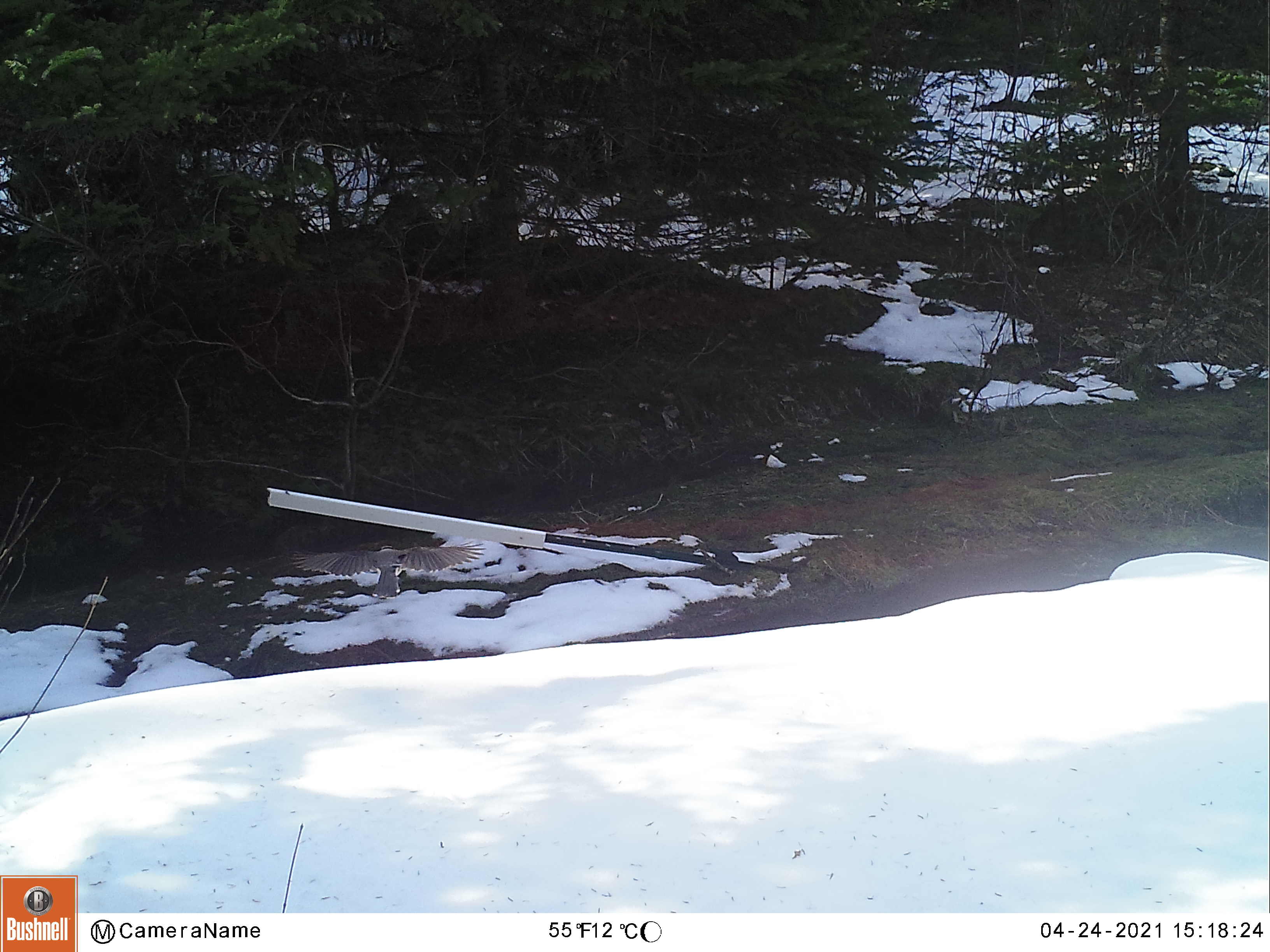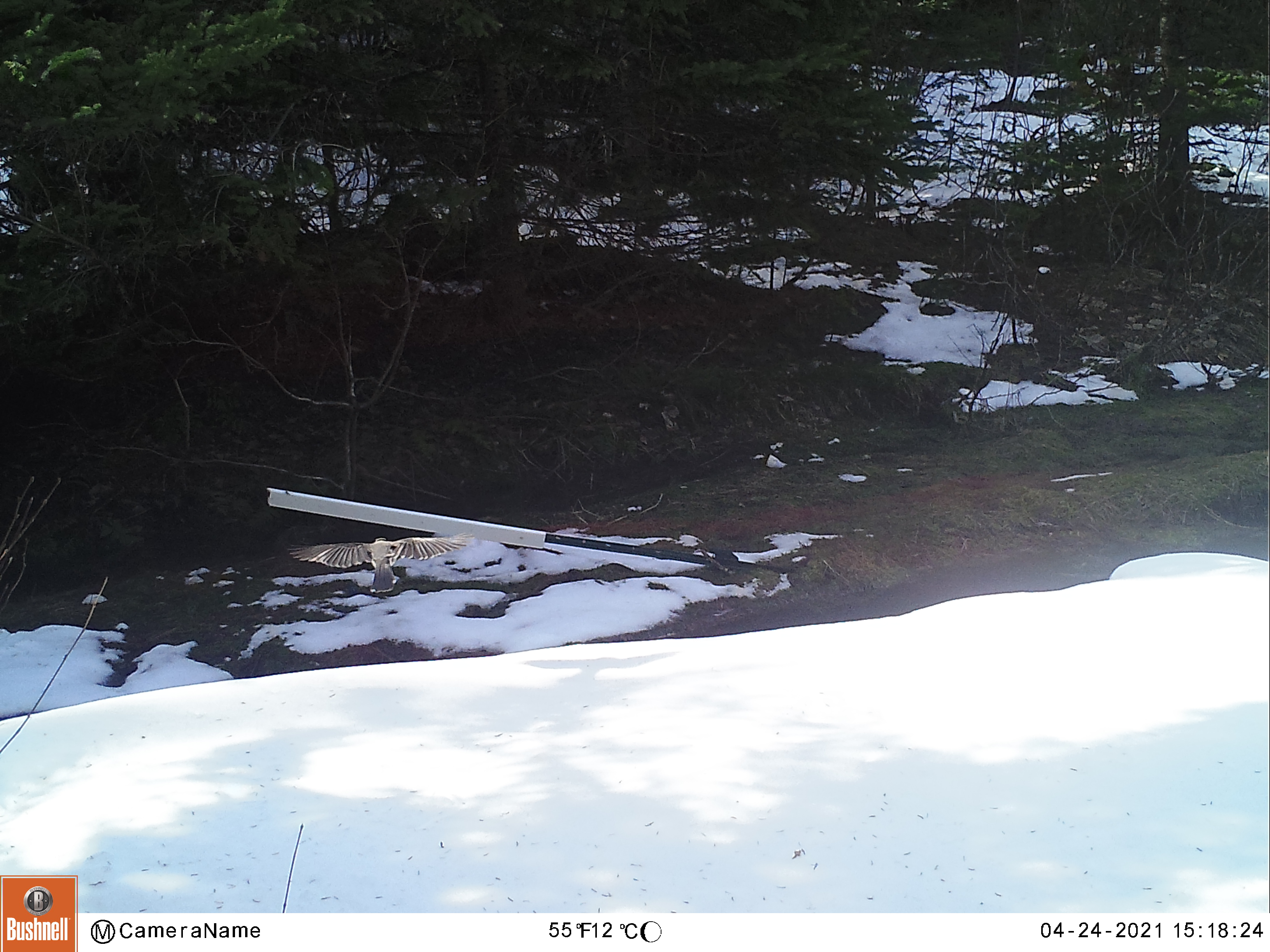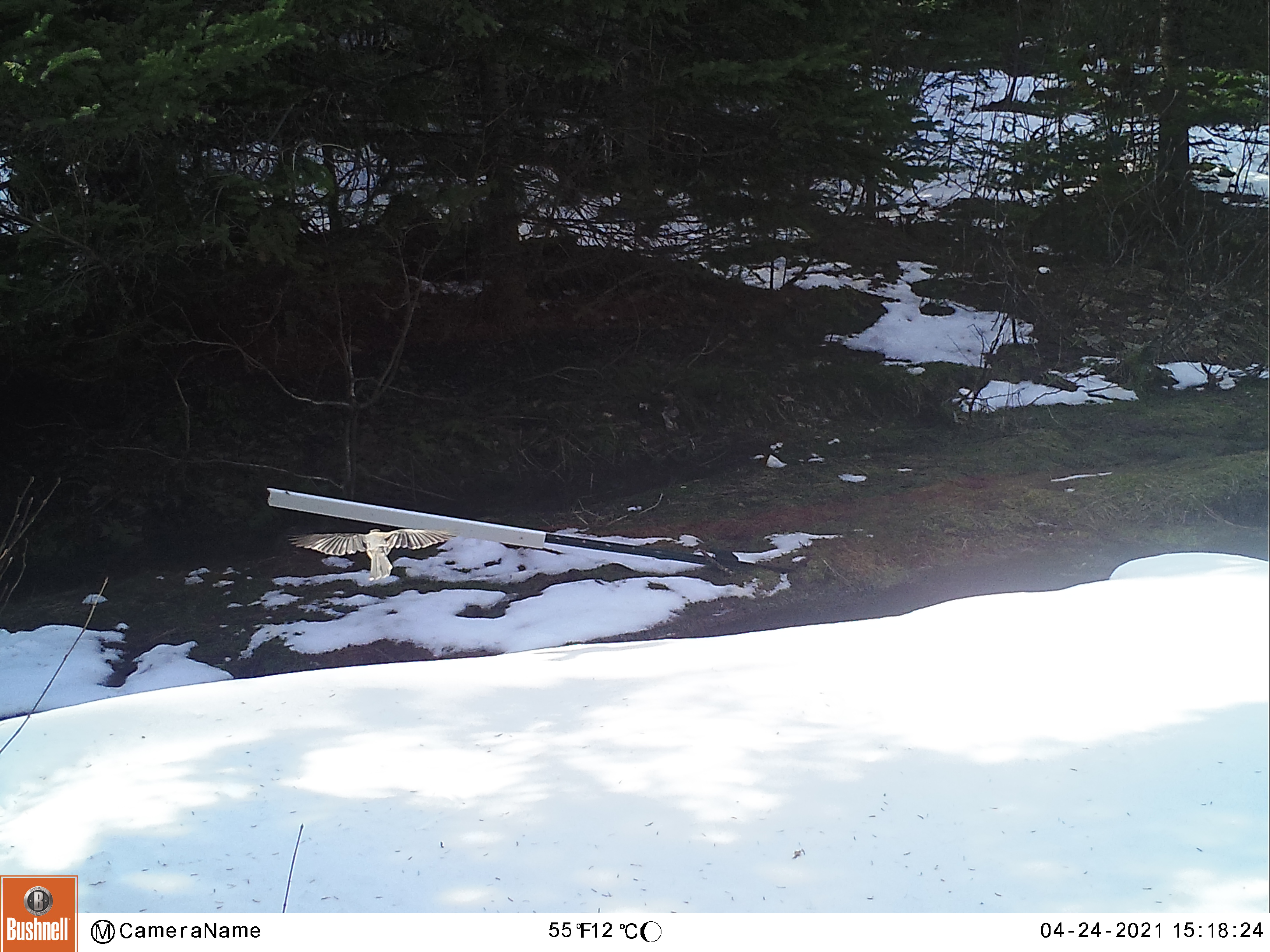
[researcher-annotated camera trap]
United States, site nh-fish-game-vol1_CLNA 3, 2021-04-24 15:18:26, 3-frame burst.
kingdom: Animalia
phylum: Chordata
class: Aves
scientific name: Aves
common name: bird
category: bird sp.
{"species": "bird sp. (bird) (Aves)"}